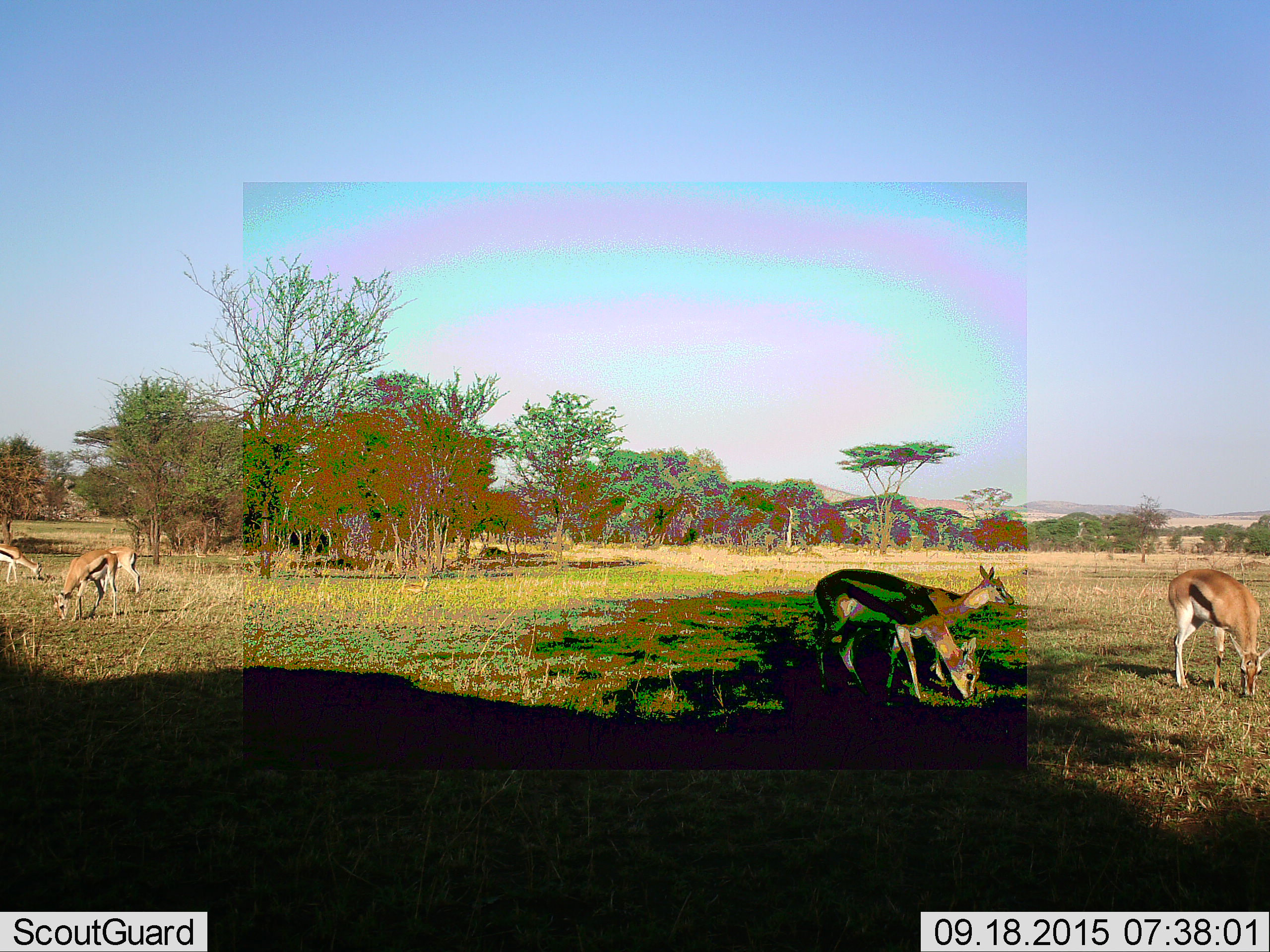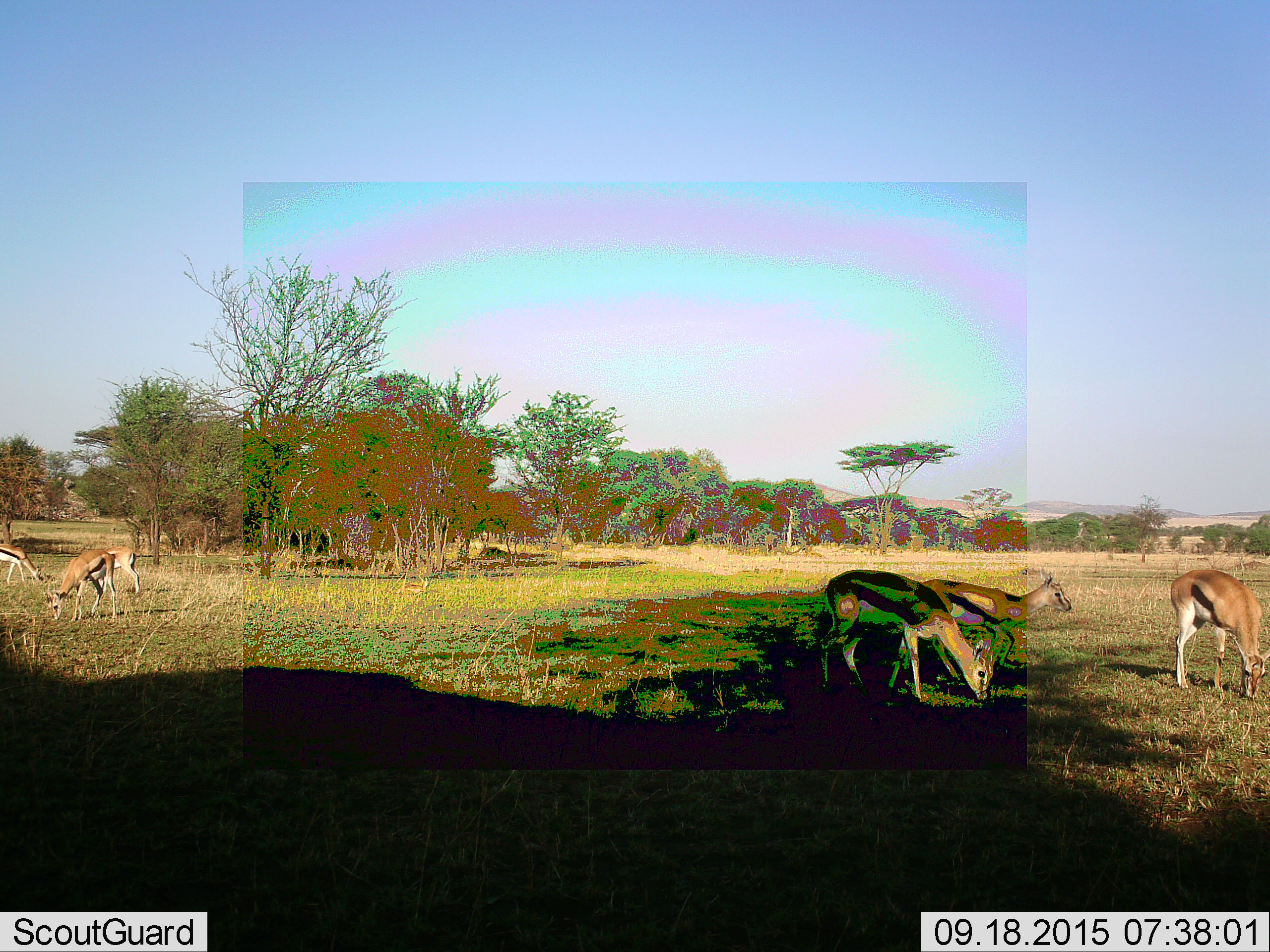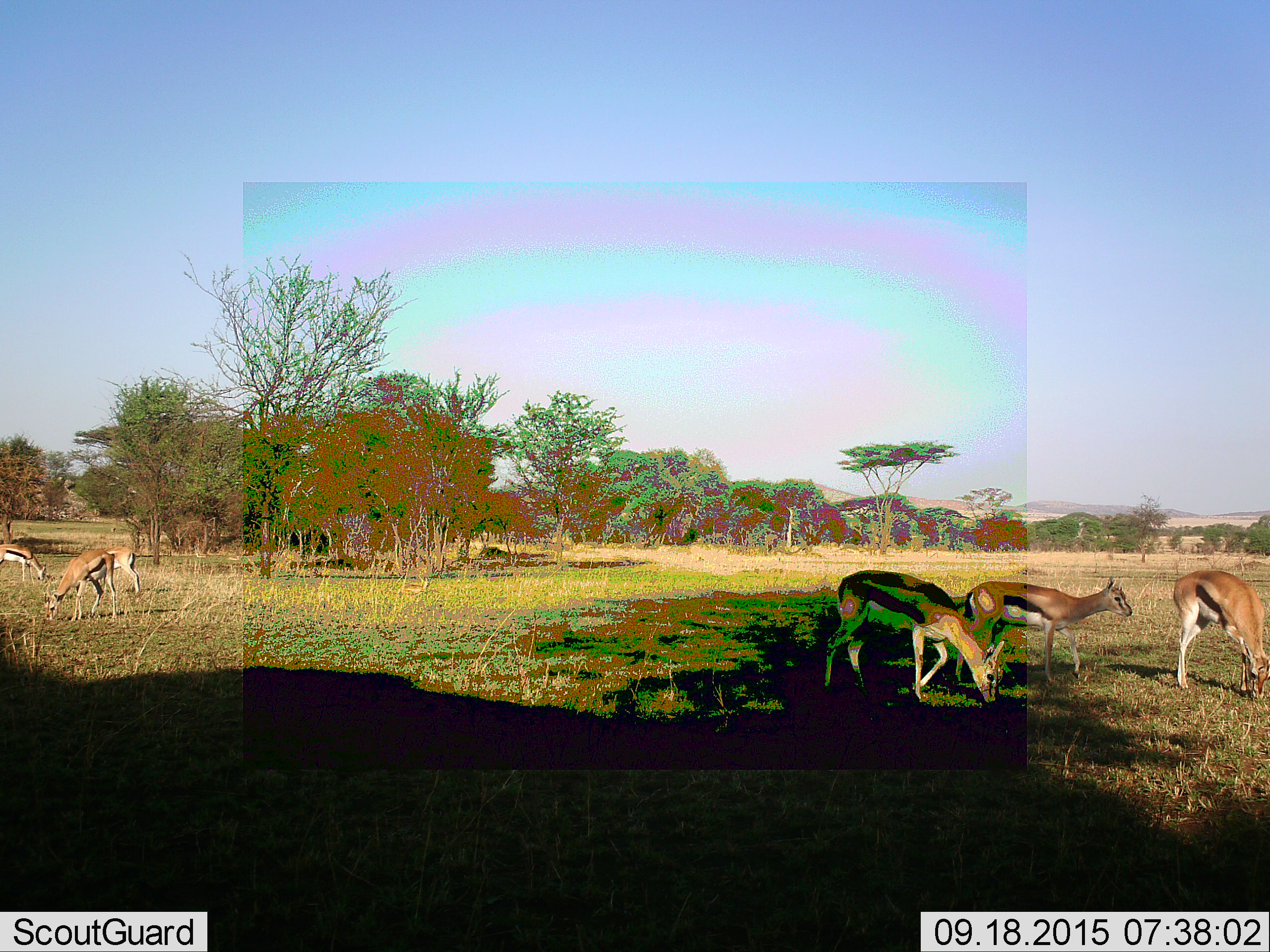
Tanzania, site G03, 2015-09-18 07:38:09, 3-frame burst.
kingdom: Animalia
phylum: Chordata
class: Mammalia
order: Artiodactyla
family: Bovidae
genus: Eudorcas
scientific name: Eudorcas thomsonii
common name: thomson's gazelle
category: gazellethomsons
Gazellethomsons (thomson's gazelle) (Eudorcas thomsonii), count 6. Behavior (volunteer vote fractions): standing 56%, resting 0%, moving 56%, interacting 0%. Young present (vote fraction): 6%. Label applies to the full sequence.